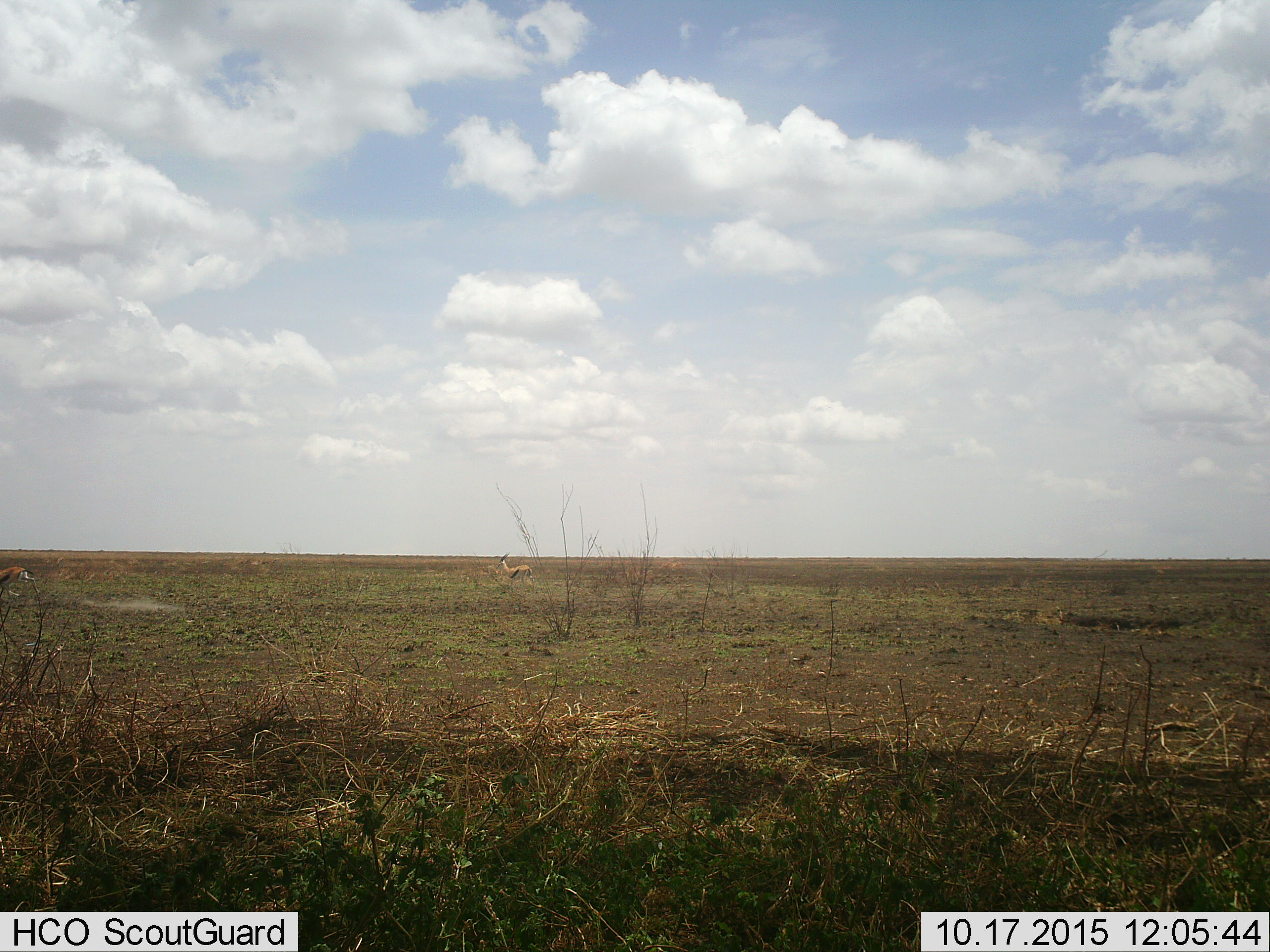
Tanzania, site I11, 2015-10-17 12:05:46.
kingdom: Animalia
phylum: Chordata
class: Mammalia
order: Artiodactyla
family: Bovidae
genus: Eudorcas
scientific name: Eudorcas thomsonii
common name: thomson's gazelle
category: gazellethomsons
Gazellethomsons (thomson's gazelle) (Eudorcas thomsonii), count 2. Behavior (volunteer vote fractions): standing 57%, resting 0%, moving 43%, interacting 0%. Young present (vote fraction): 0%. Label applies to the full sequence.